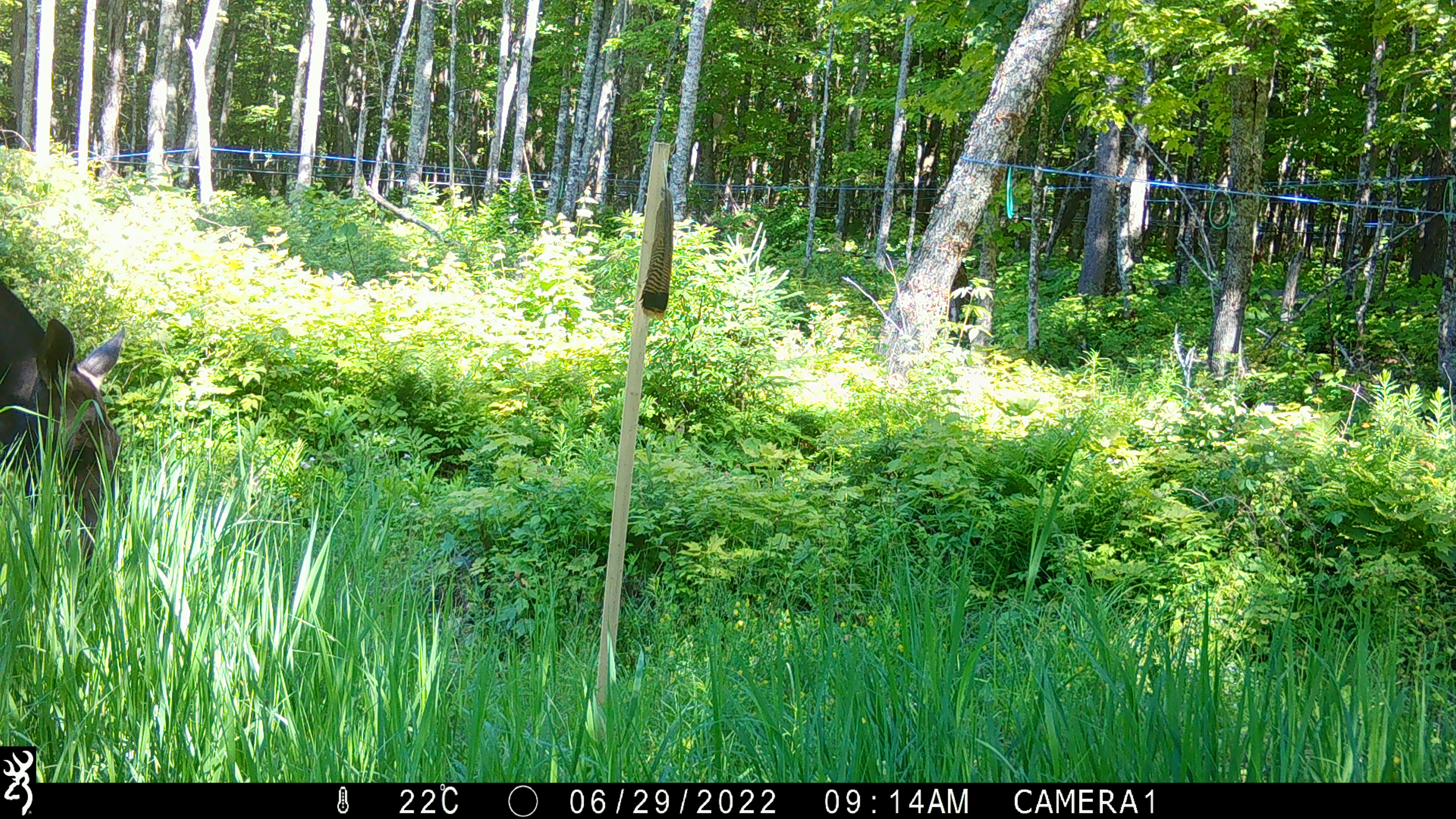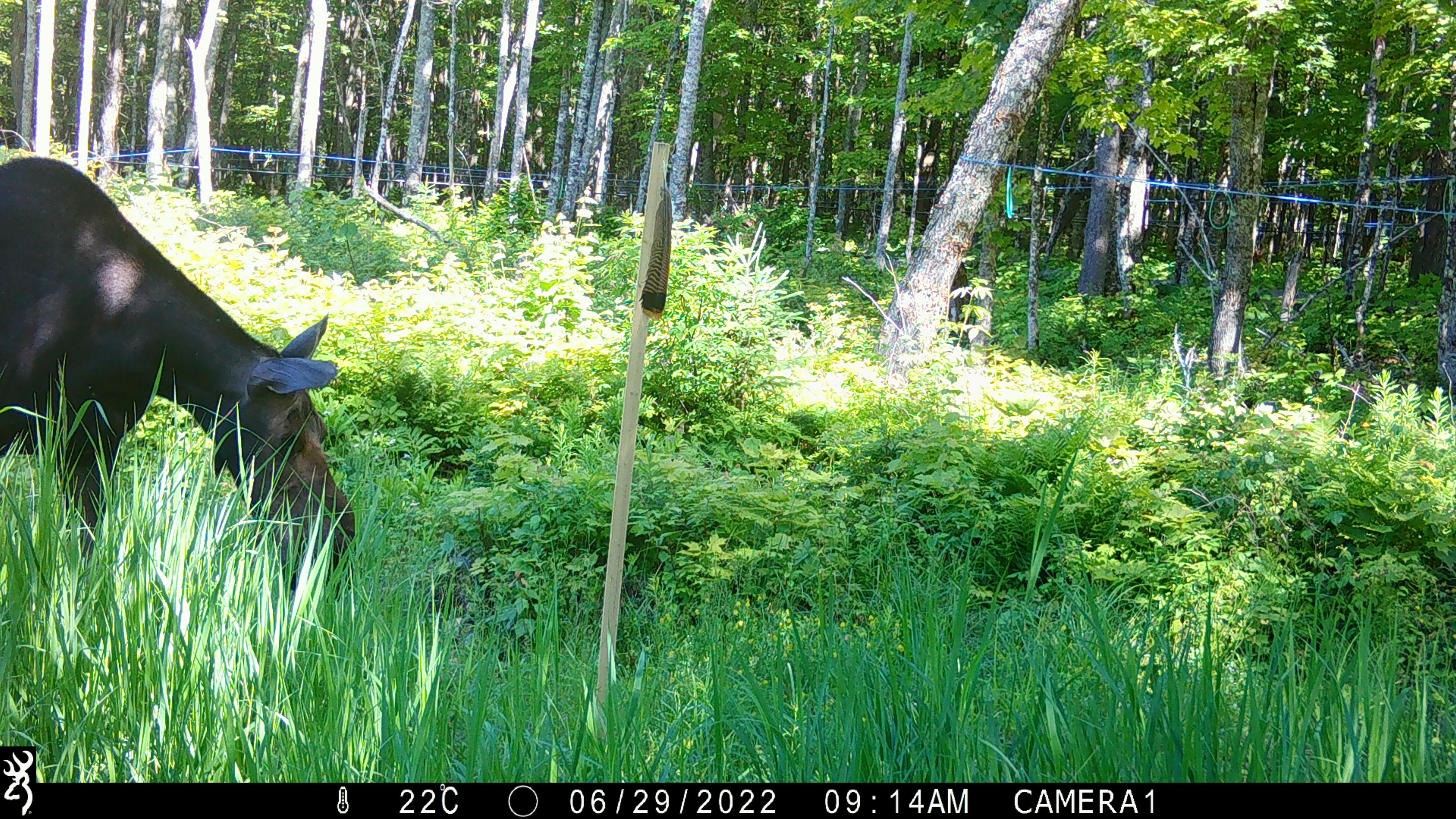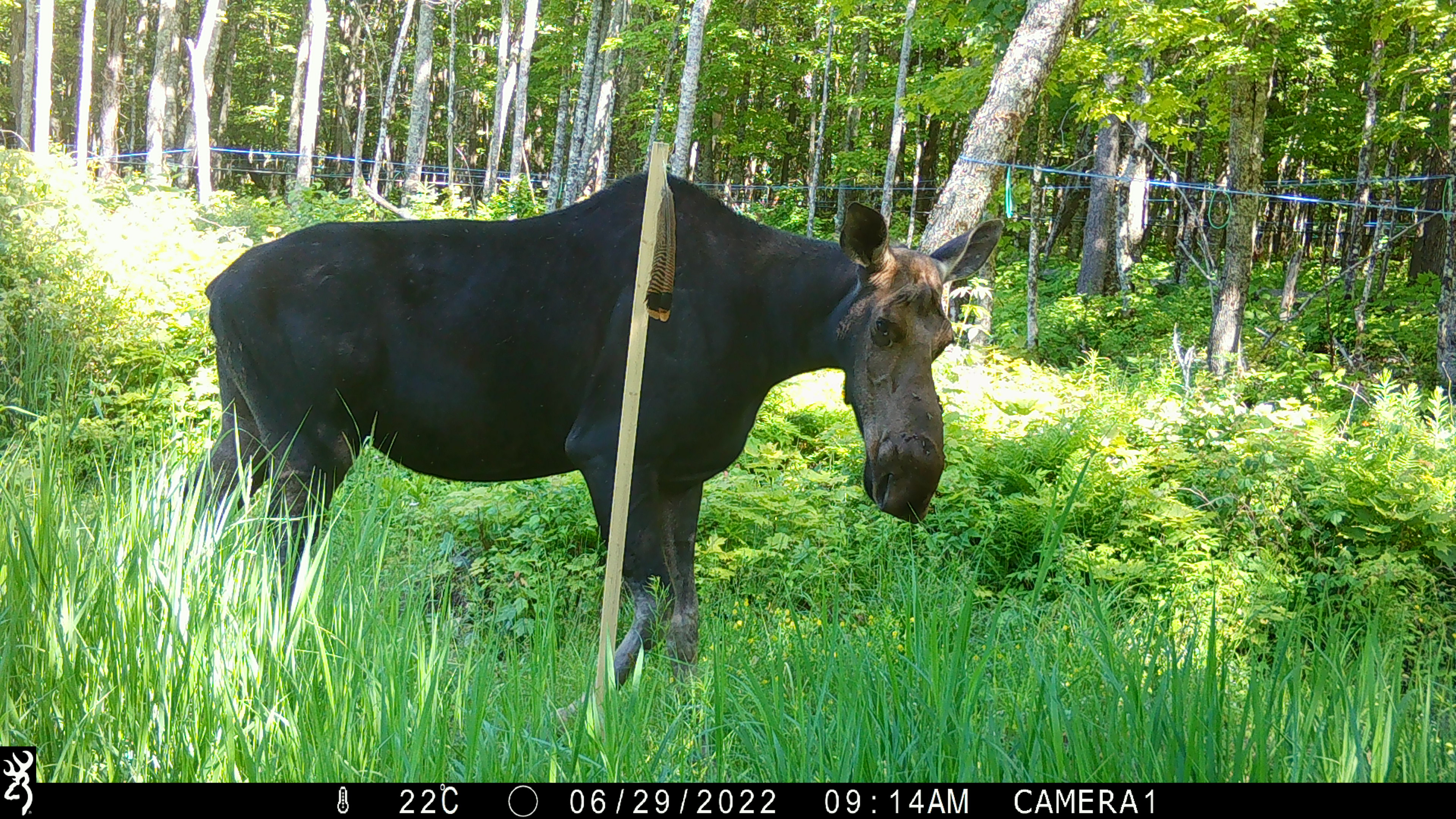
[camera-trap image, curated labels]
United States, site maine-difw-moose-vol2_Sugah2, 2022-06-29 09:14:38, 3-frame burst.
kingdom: Animalia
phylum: Chordata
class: Mammalia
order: Artiodactyla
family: Cervidae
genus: Alces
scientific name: Alces alces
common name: moose